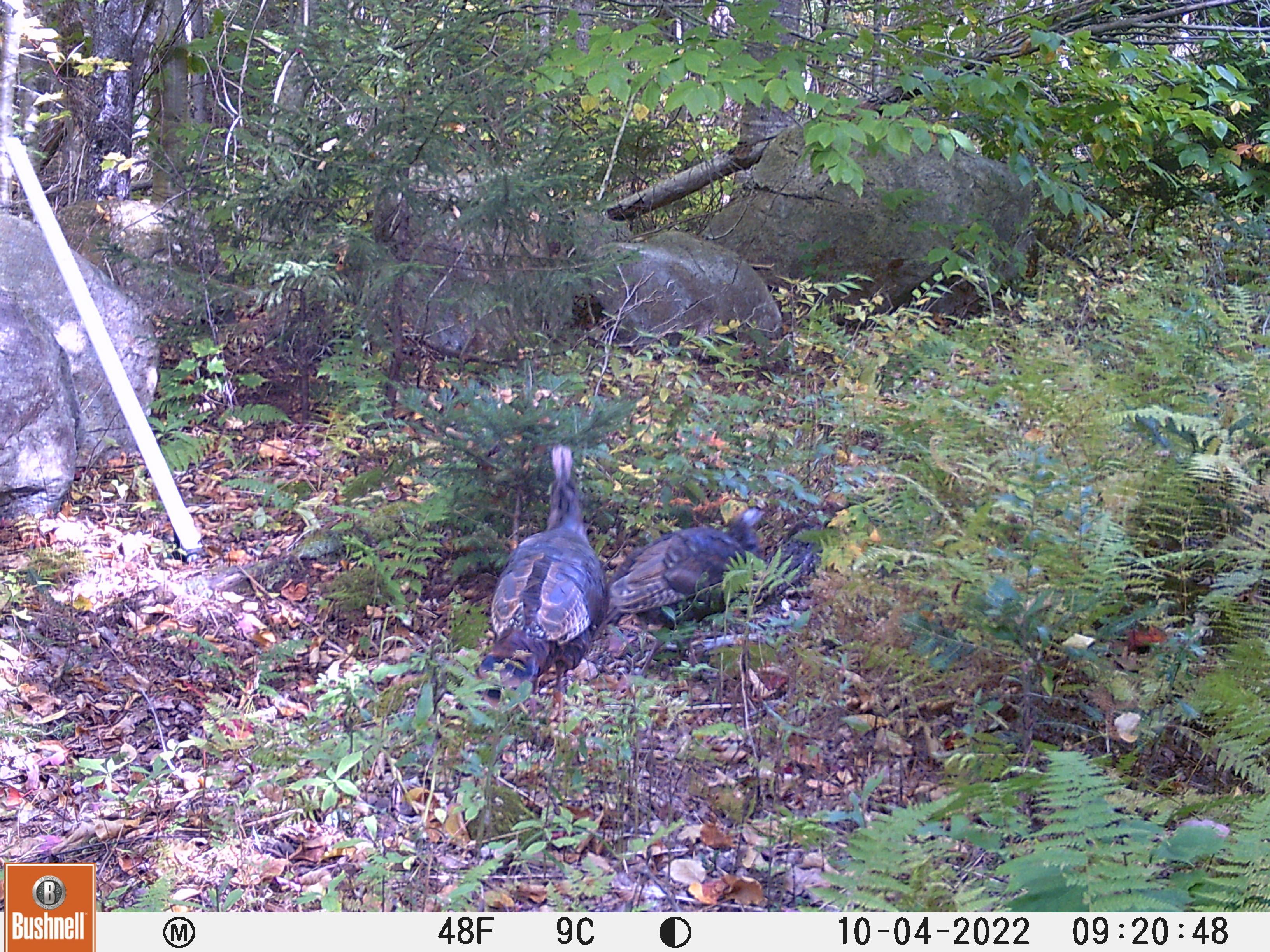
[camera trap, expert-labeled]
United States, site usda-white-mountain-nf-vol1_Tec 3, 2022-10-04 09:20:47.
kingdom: Animalia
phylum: Chordata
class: Aves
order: Galliformes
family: Phasianidae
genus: Meleagris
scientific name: Meleagris gallopavo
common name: wild turkey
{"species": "wild turkey (Meleagris gallopavo)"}